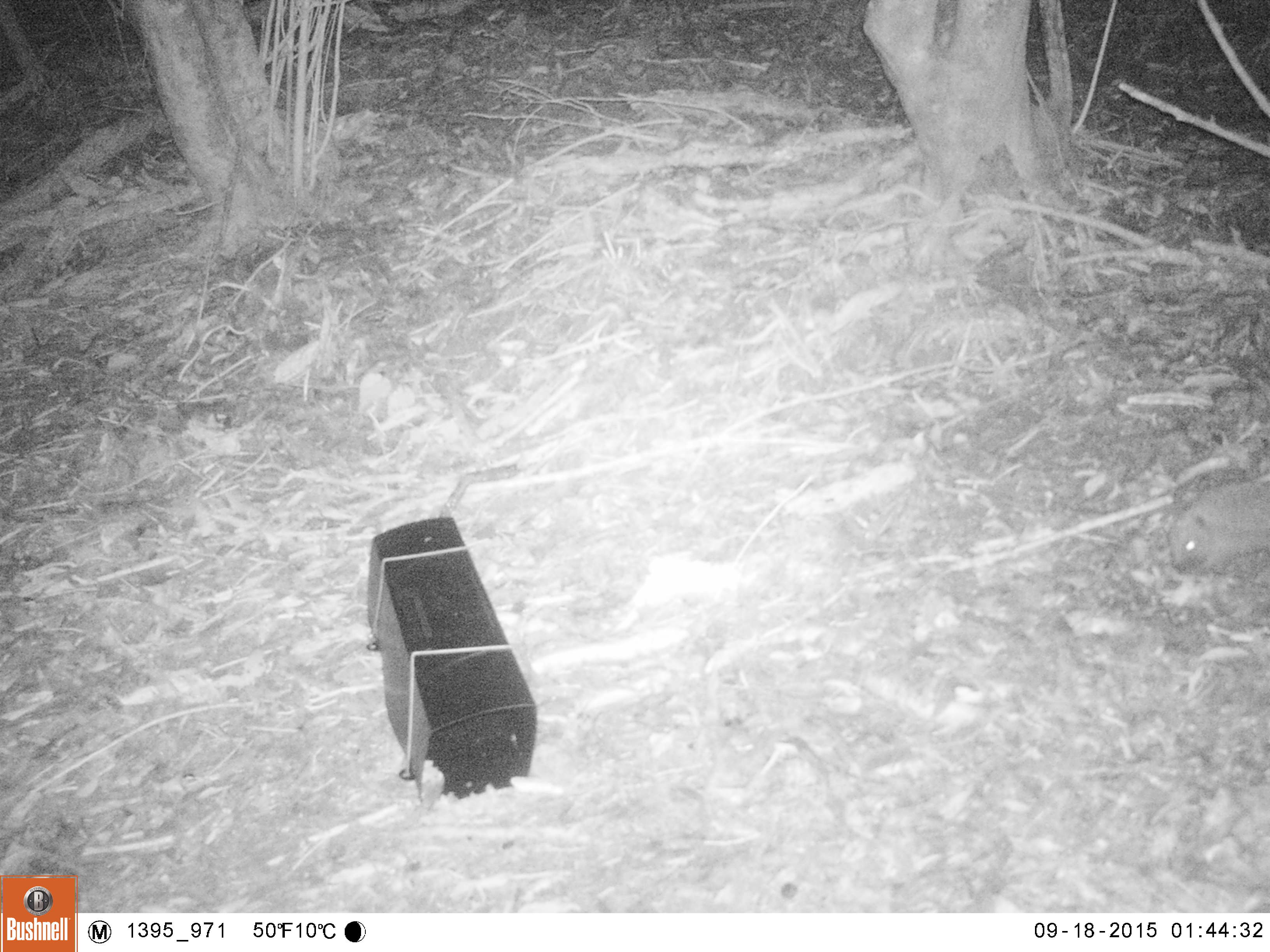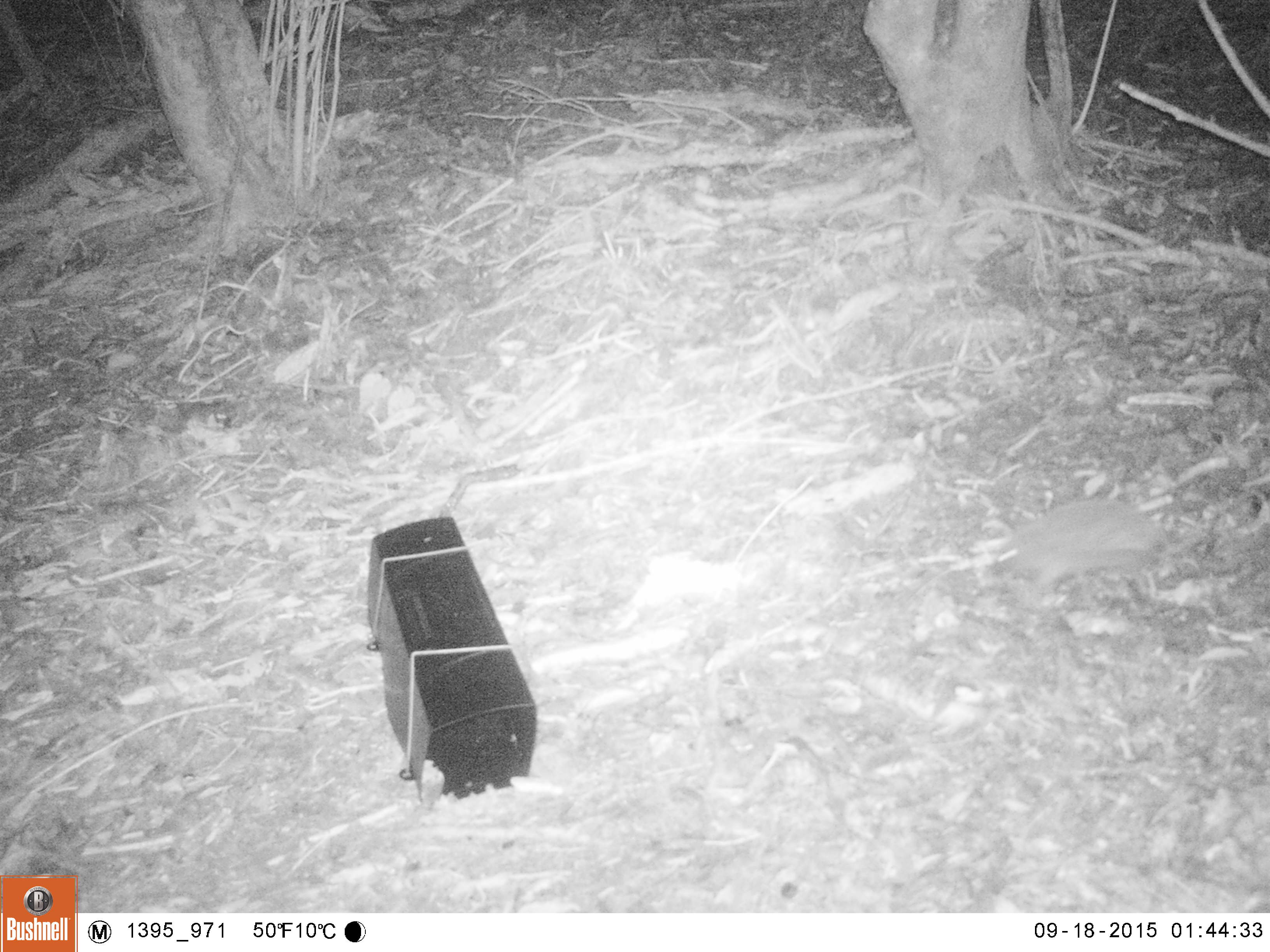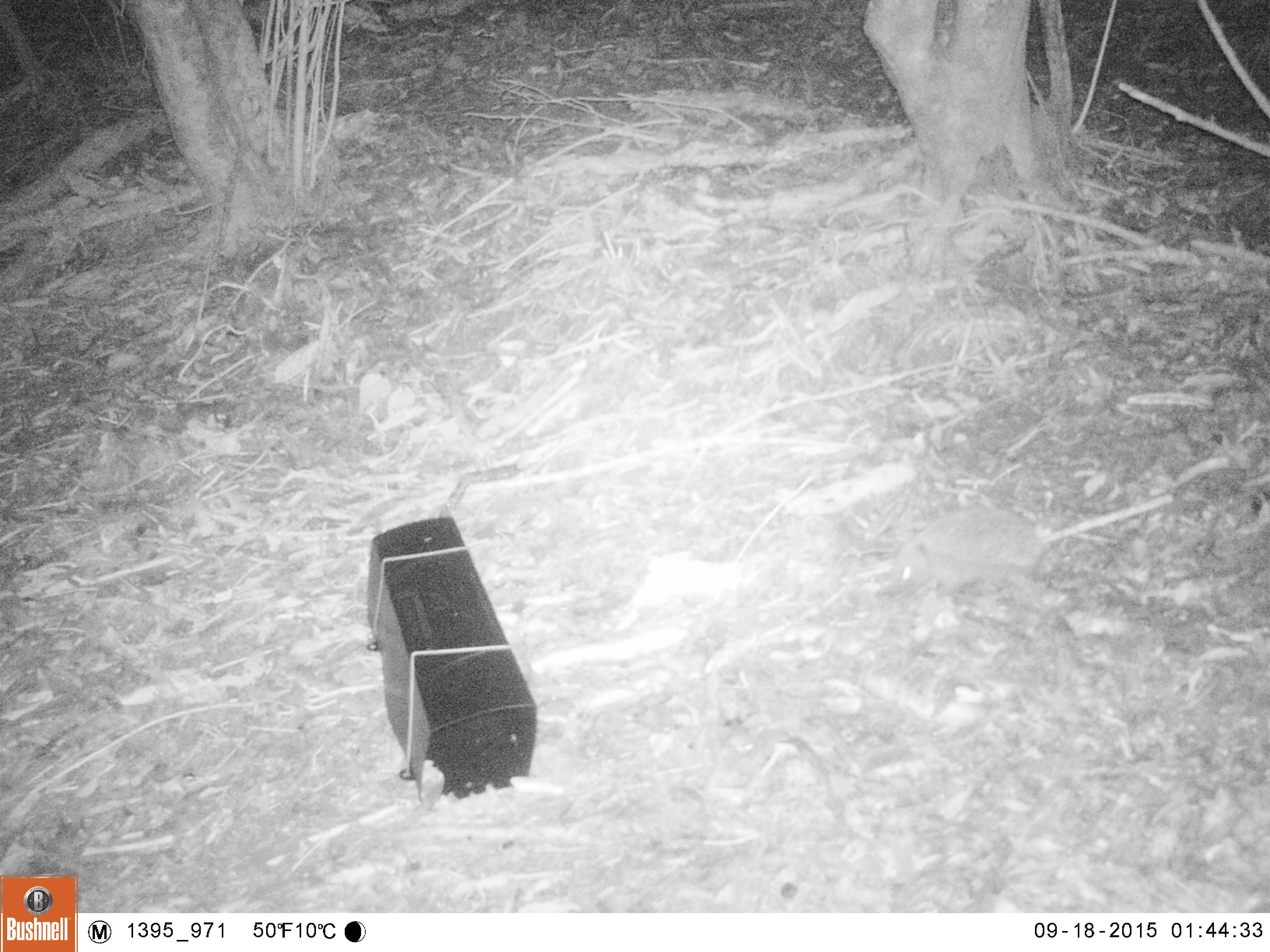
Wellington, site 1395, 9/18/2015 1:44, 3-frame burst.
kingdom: Animalia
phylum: Chordata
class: Mammalia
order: Eulipotyphla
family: Erinaceidae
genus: Erinaceus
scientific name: Erinaceus europaeus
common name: hedgehog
Hedgehog (Erinaceus europaeus).